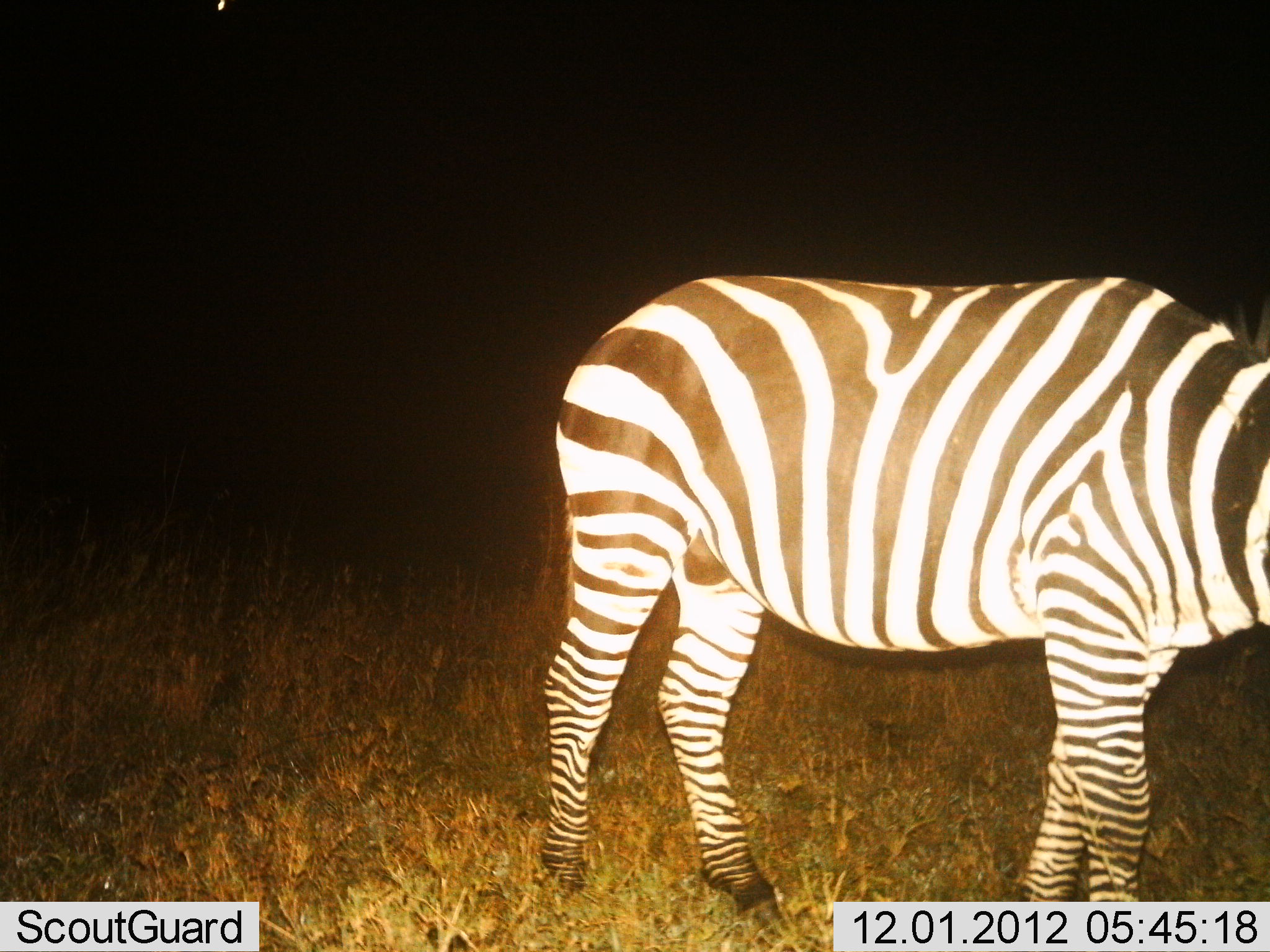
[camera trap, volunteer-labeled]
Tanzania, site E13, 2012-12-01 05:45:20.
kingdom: Animalia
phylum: Chordata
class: Mammalia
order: Perissodactyla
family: Equidae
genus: Equus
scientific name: Equus quagga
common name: plains zebra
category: zebra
Zebra (plains zebra) (Equus quagga), count 1. Behavior (volunteer vote fractions): standing 80%, resting 0%, moving 20%, interacting 0%. Young present (vote fraction): 0%. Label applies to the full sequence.